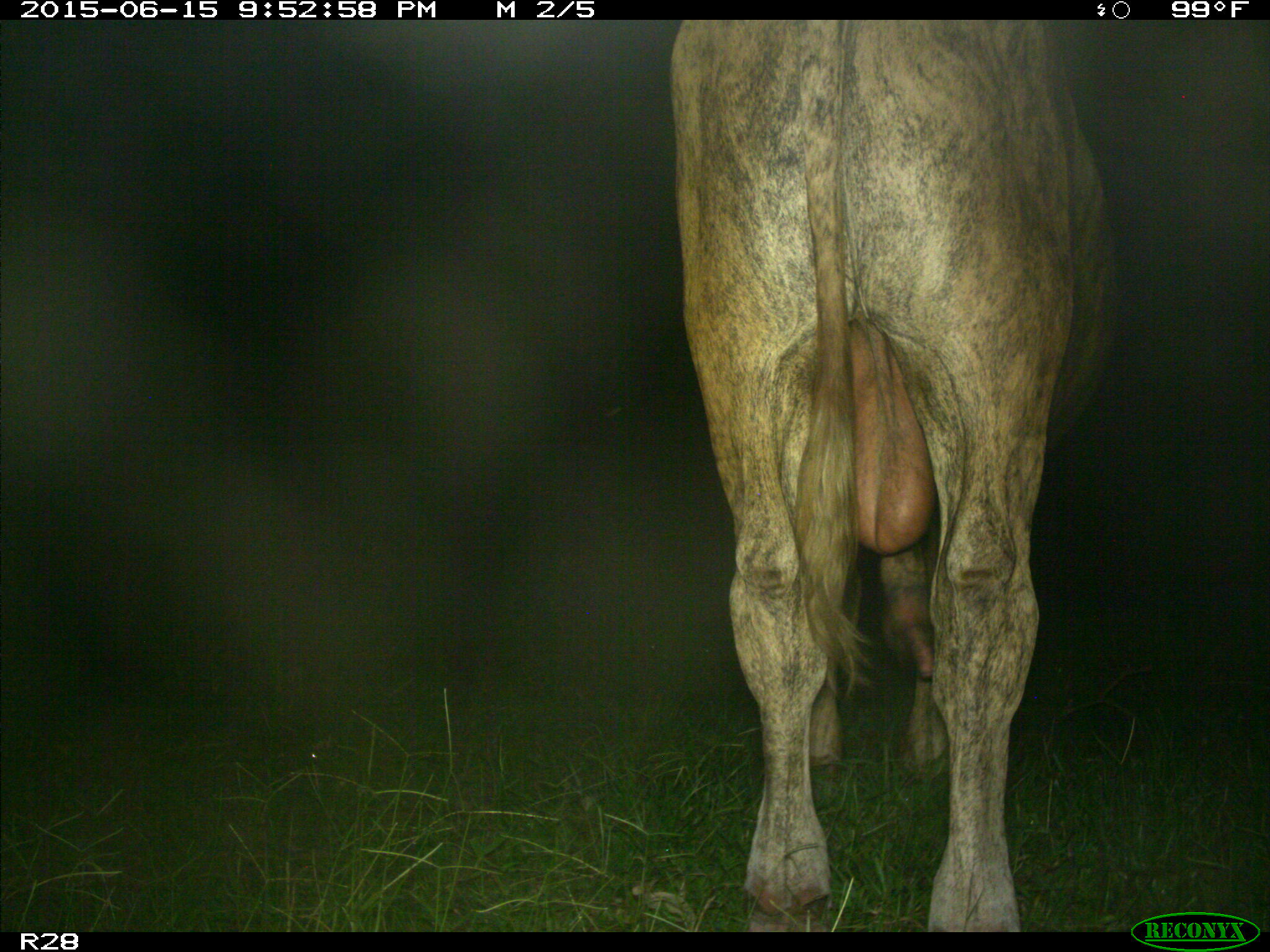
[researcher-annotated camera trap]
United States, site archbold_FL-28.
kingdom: Animalia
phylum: Chordata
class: Mammalia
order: Artiodactyla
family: Bovidae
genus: Bos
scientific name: Bos taurus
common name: domestic cow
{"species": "Bos taurus (domestic cow)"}